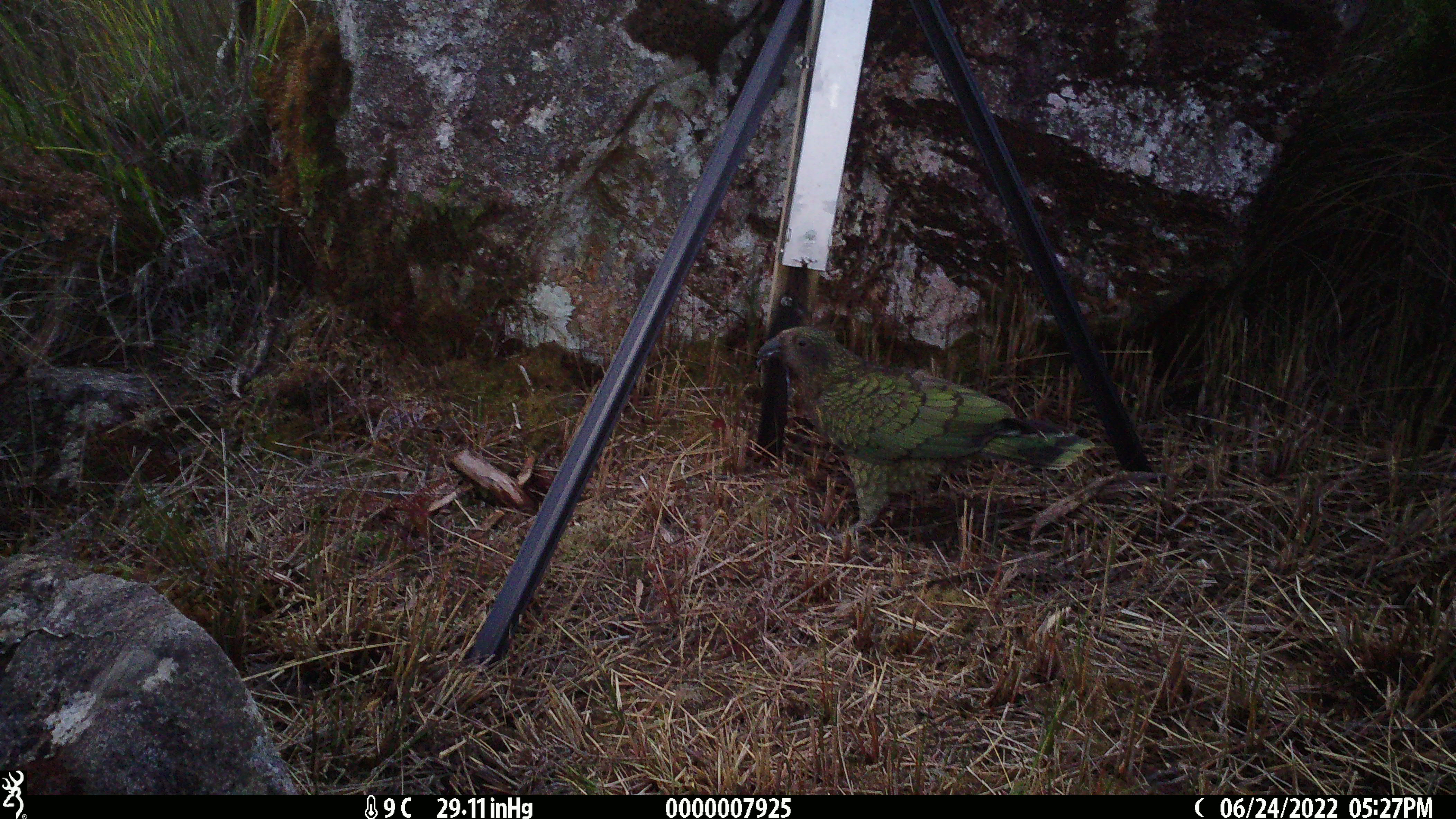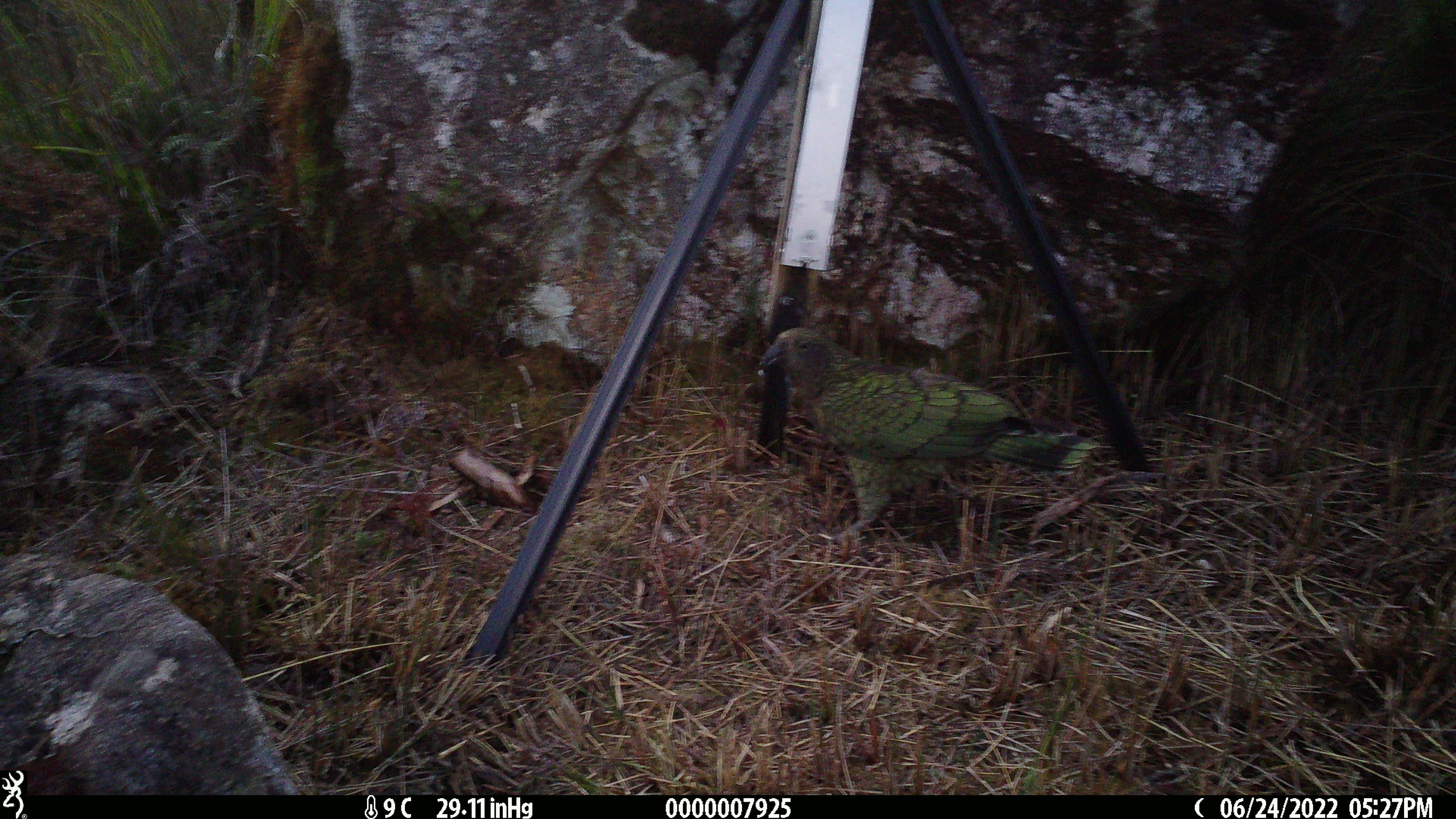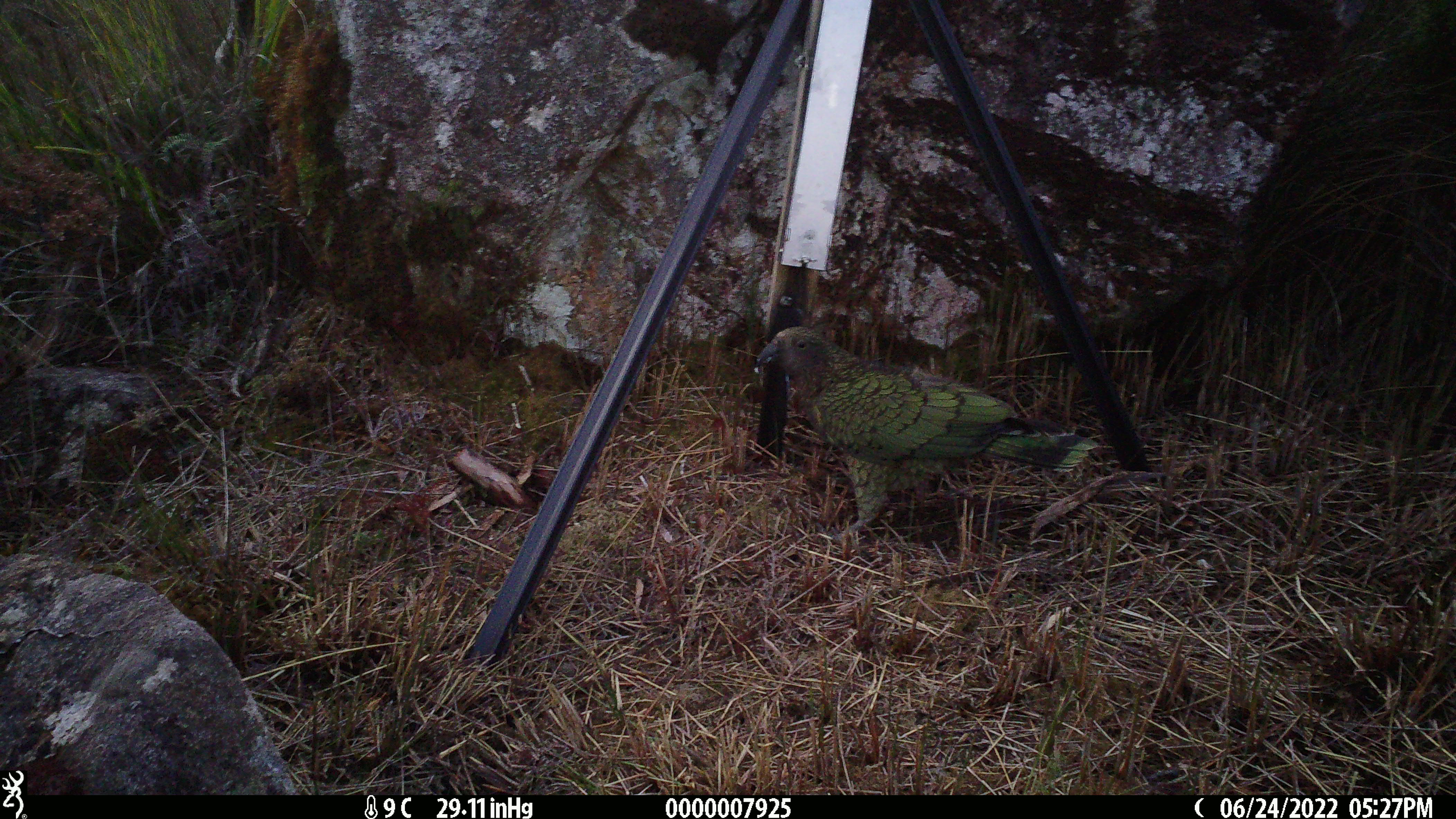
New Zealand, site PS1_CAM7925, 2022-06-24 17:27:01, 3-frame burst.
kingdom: Animalia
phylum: Chordata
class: Aves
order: Psittaciformes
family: Strigopidae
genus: Nestor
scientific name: Nestor notabilis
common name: kea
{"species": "kea (Nestor notabilis)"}